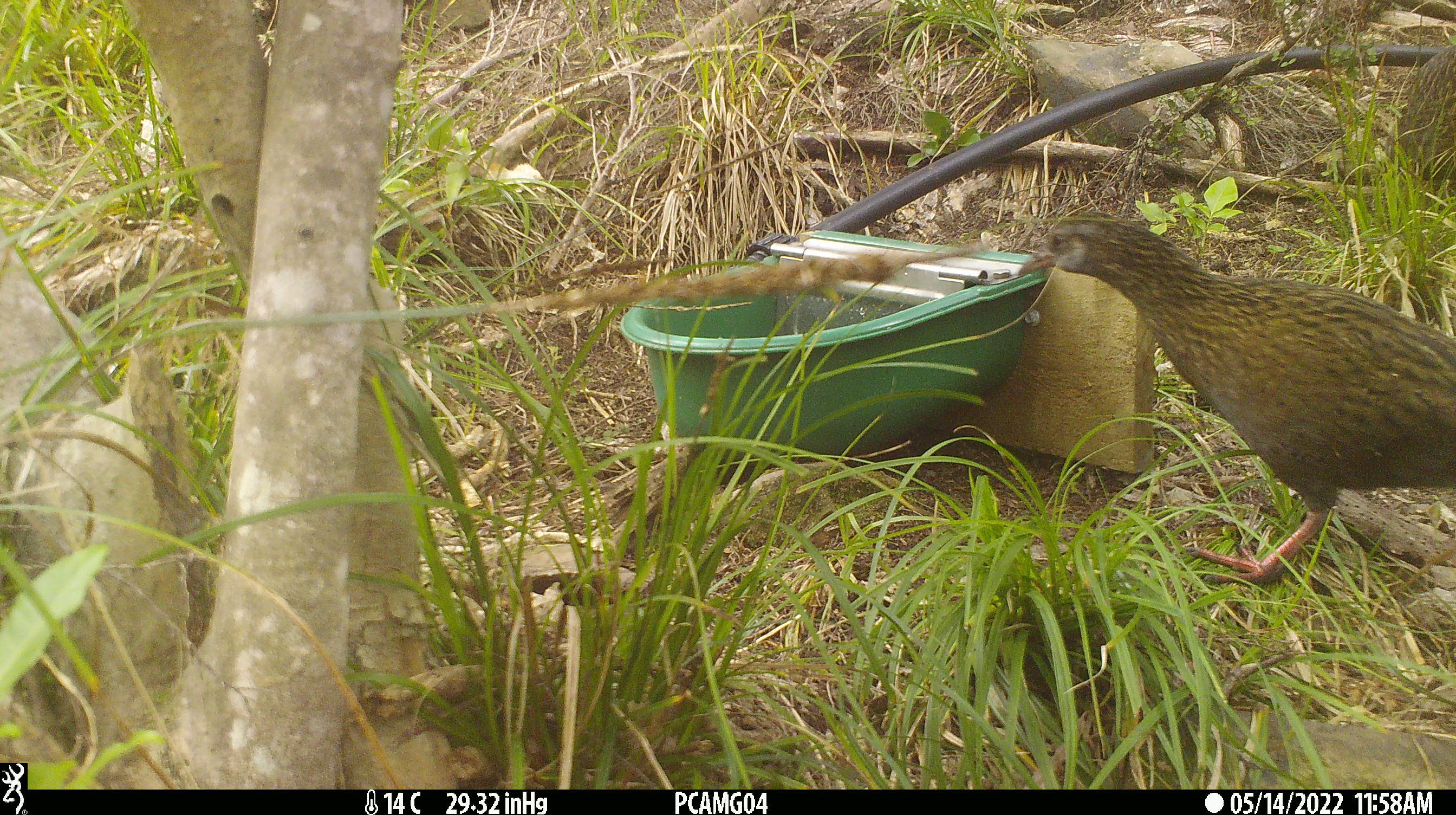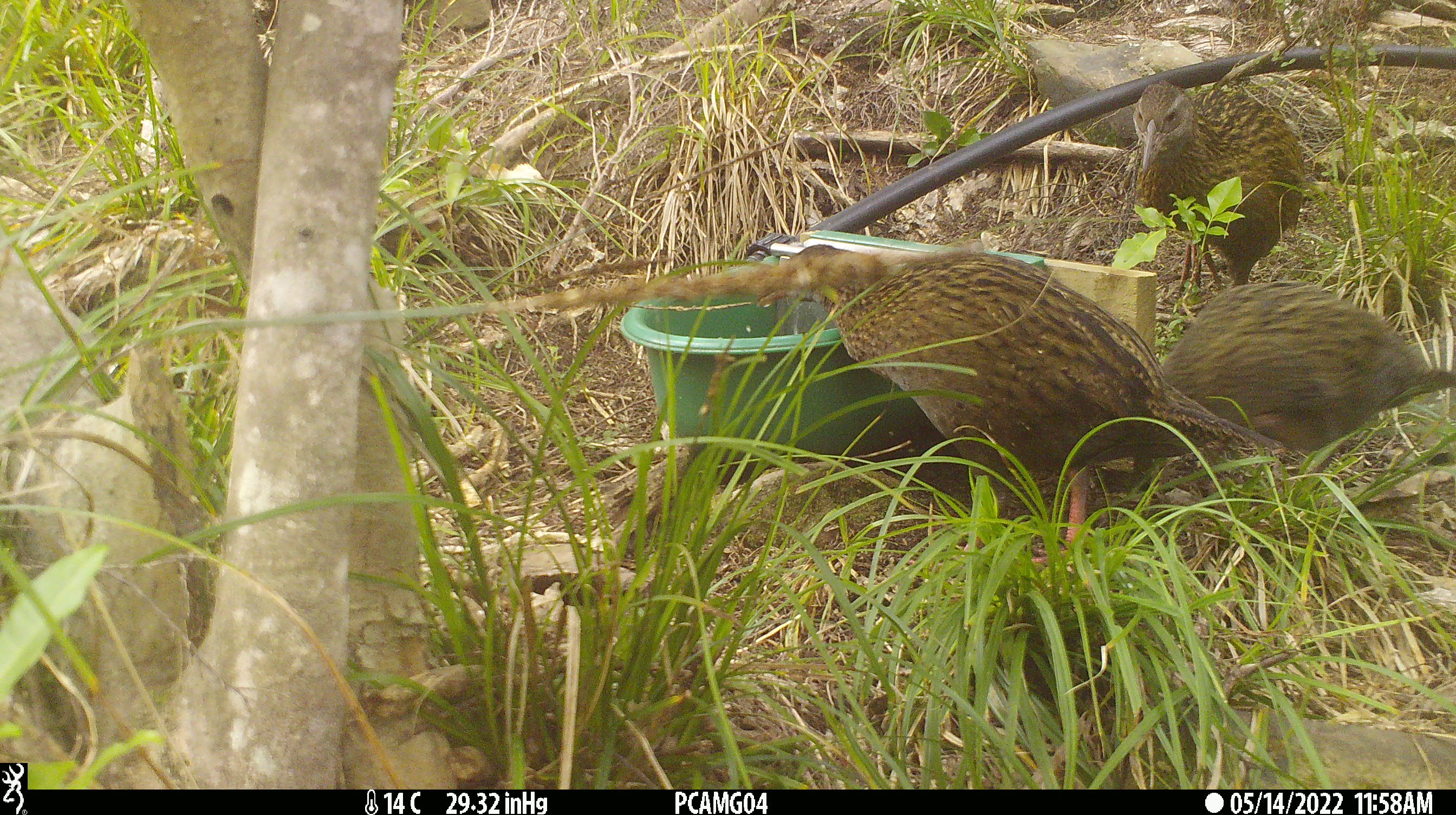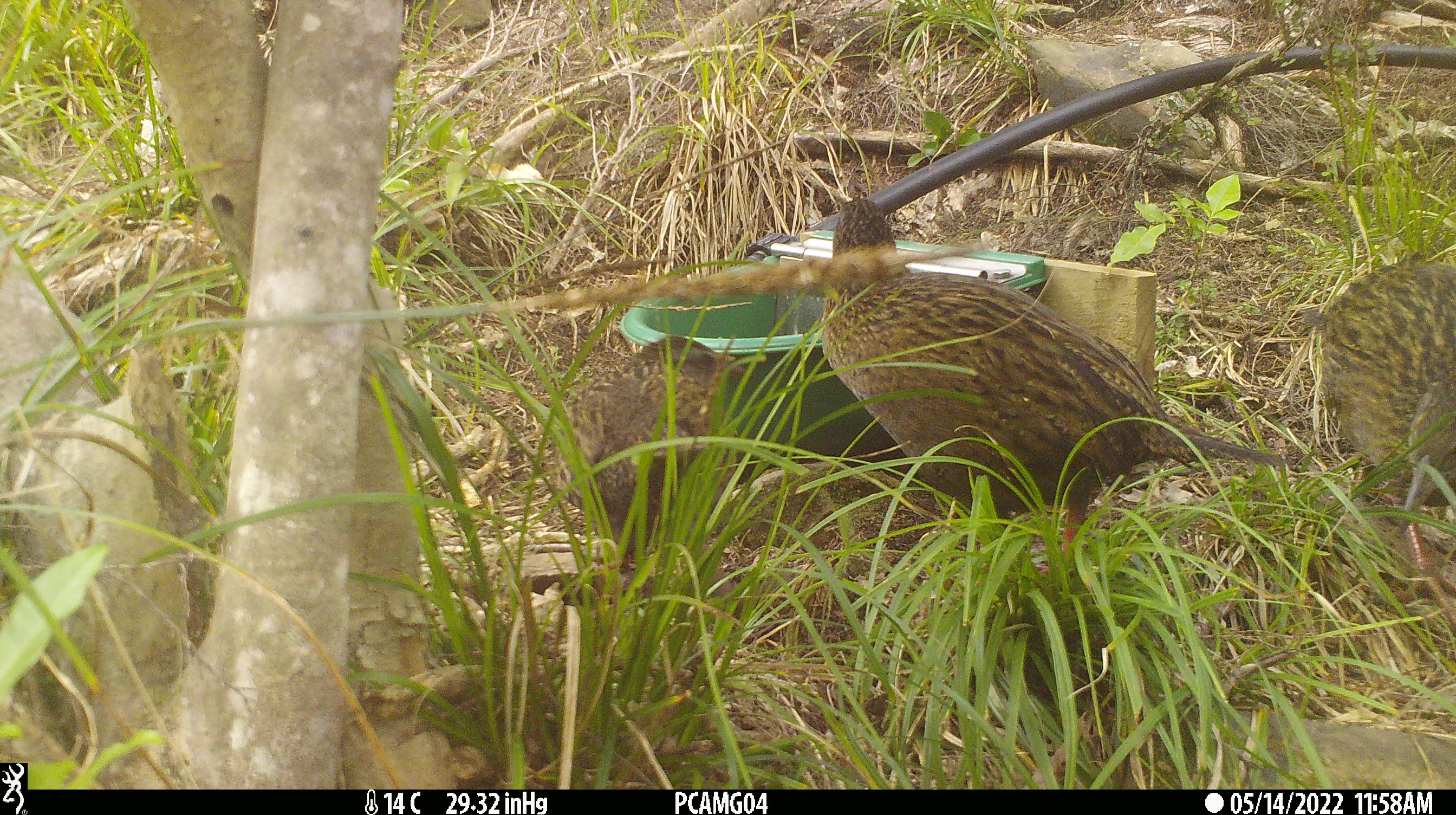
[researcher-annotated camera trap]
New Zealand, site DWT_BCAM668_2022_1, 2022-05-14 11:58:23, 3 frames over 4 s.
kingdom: Animalia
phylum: Chordata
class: Aves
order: Gruiformes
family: Rallidae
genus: Gallirallus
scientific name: Gallirallus australis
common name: weka